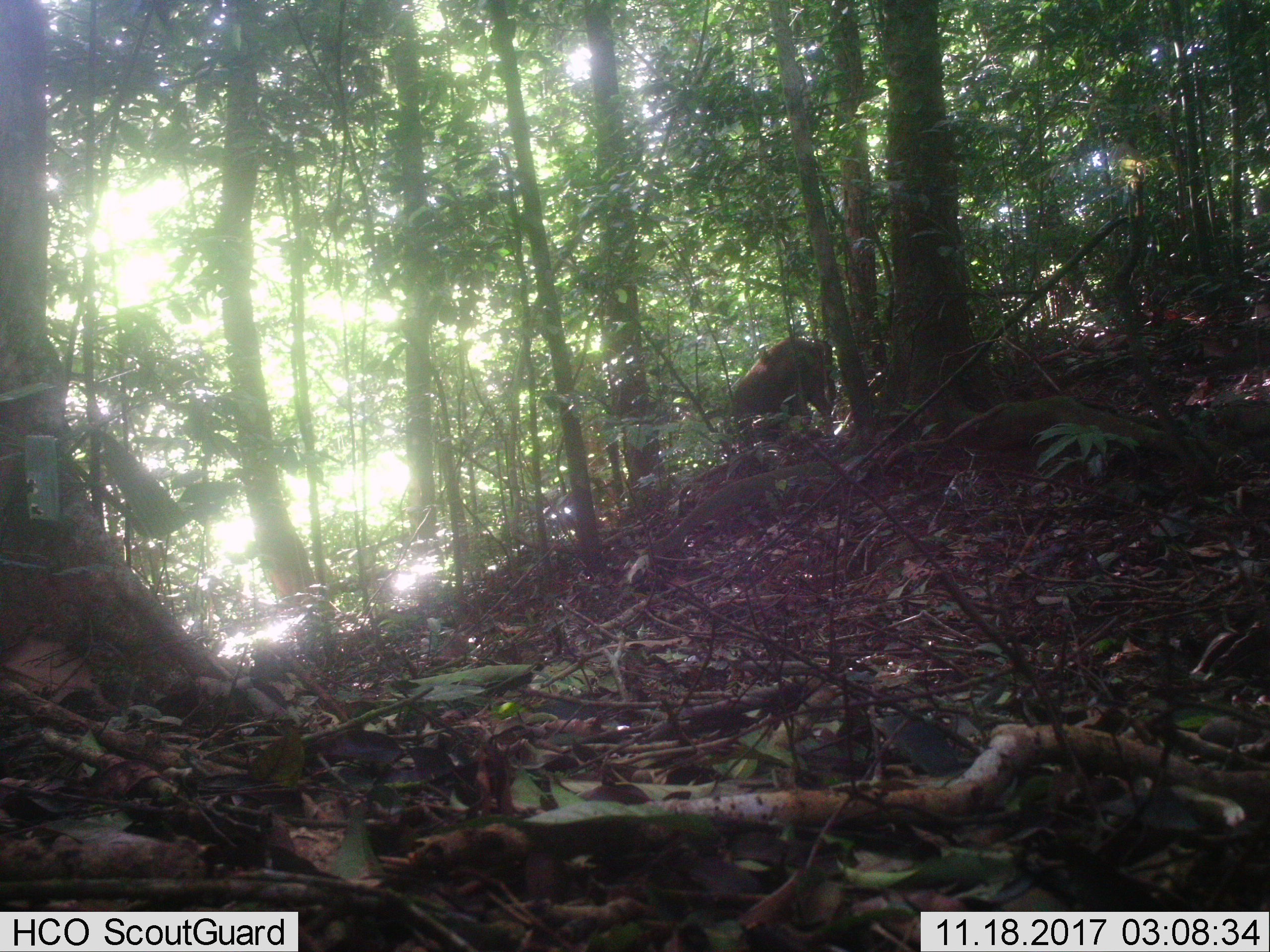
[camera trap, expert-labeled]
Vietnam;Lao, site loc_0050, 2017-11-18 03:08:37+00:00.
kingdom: Animalia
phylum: Chordata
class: Mammalia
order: Artiodactyla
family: Suidae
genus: Sus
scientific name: Sus scrofa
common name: eurasian wild pig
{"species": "eurasian wild pig (Sus scrofa)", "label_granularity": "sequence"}